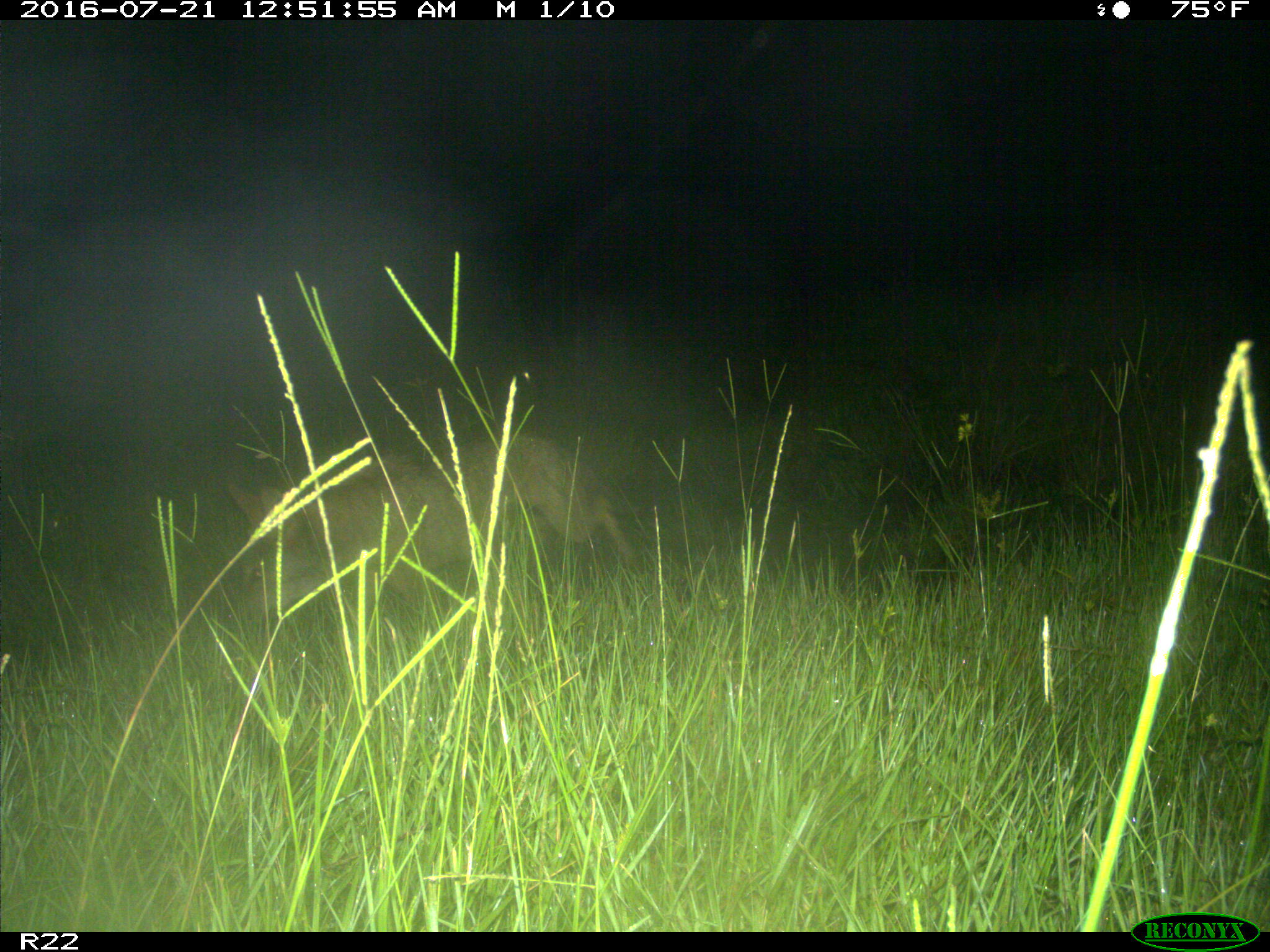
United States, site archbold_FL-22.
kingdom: Animalia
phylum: Chordata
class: Mammalia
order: Carnivora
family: Canidae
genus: Canis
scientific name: Canis latrans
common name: coyote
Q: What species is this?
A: Canis latrans (coyote).